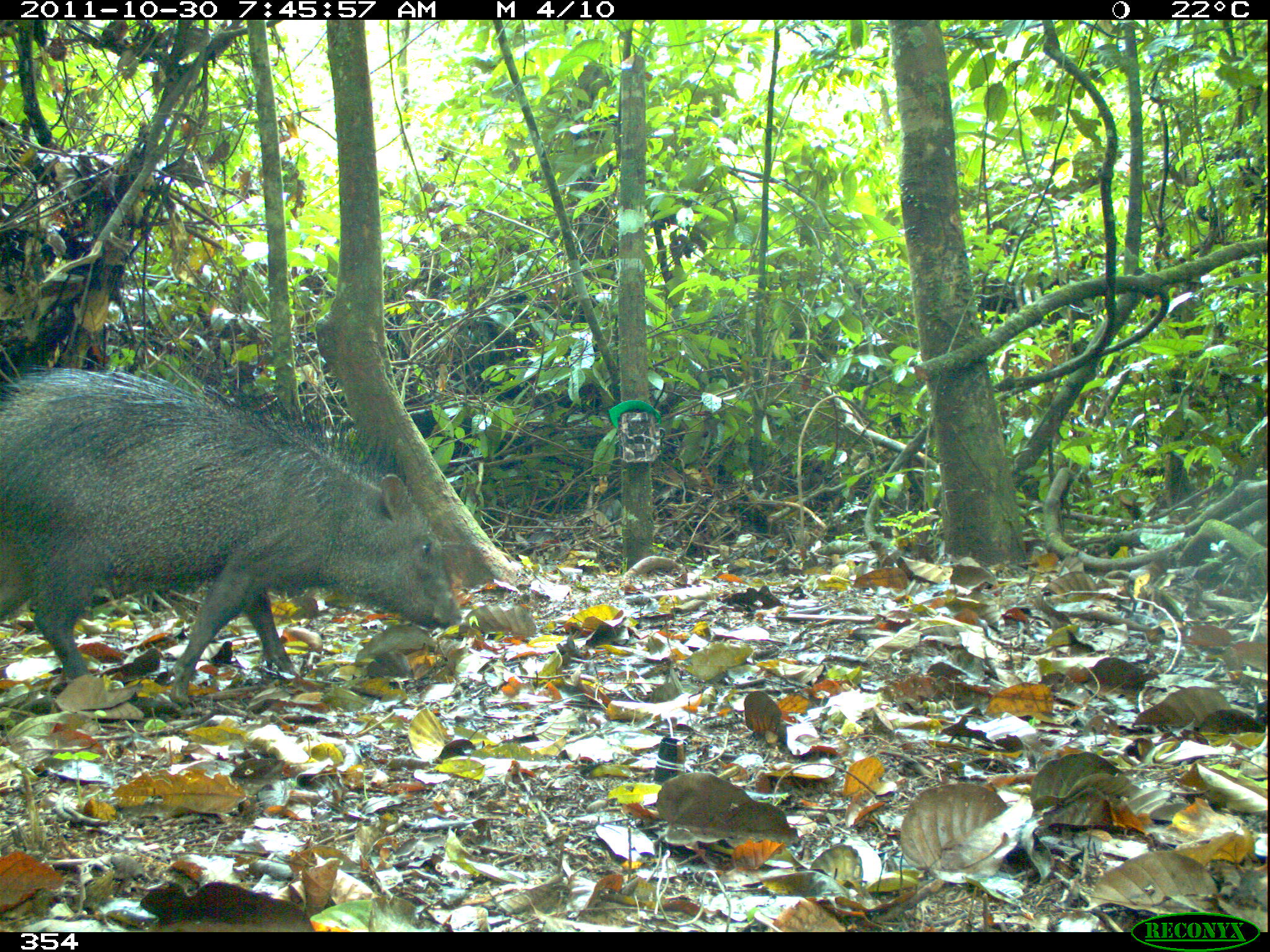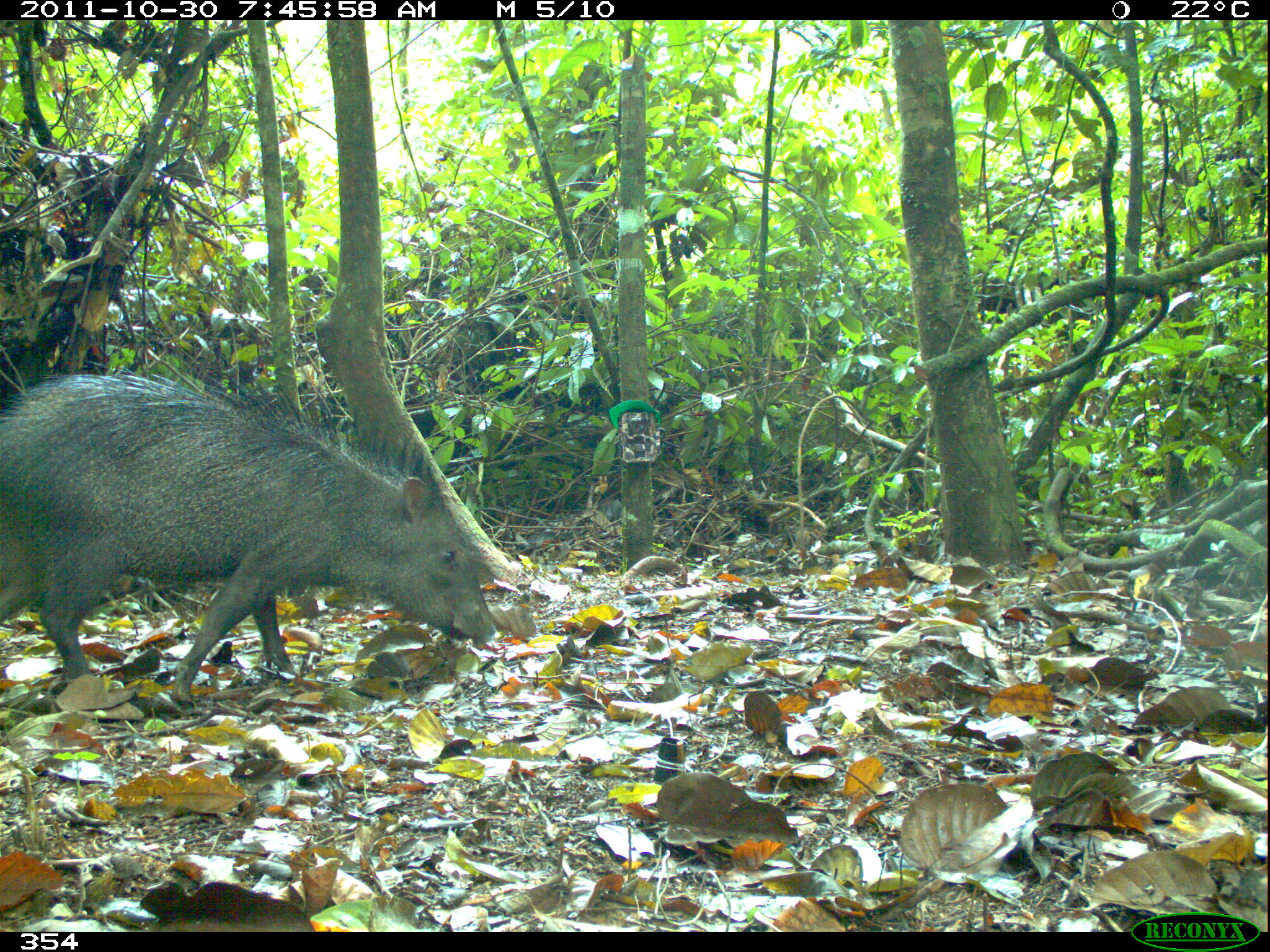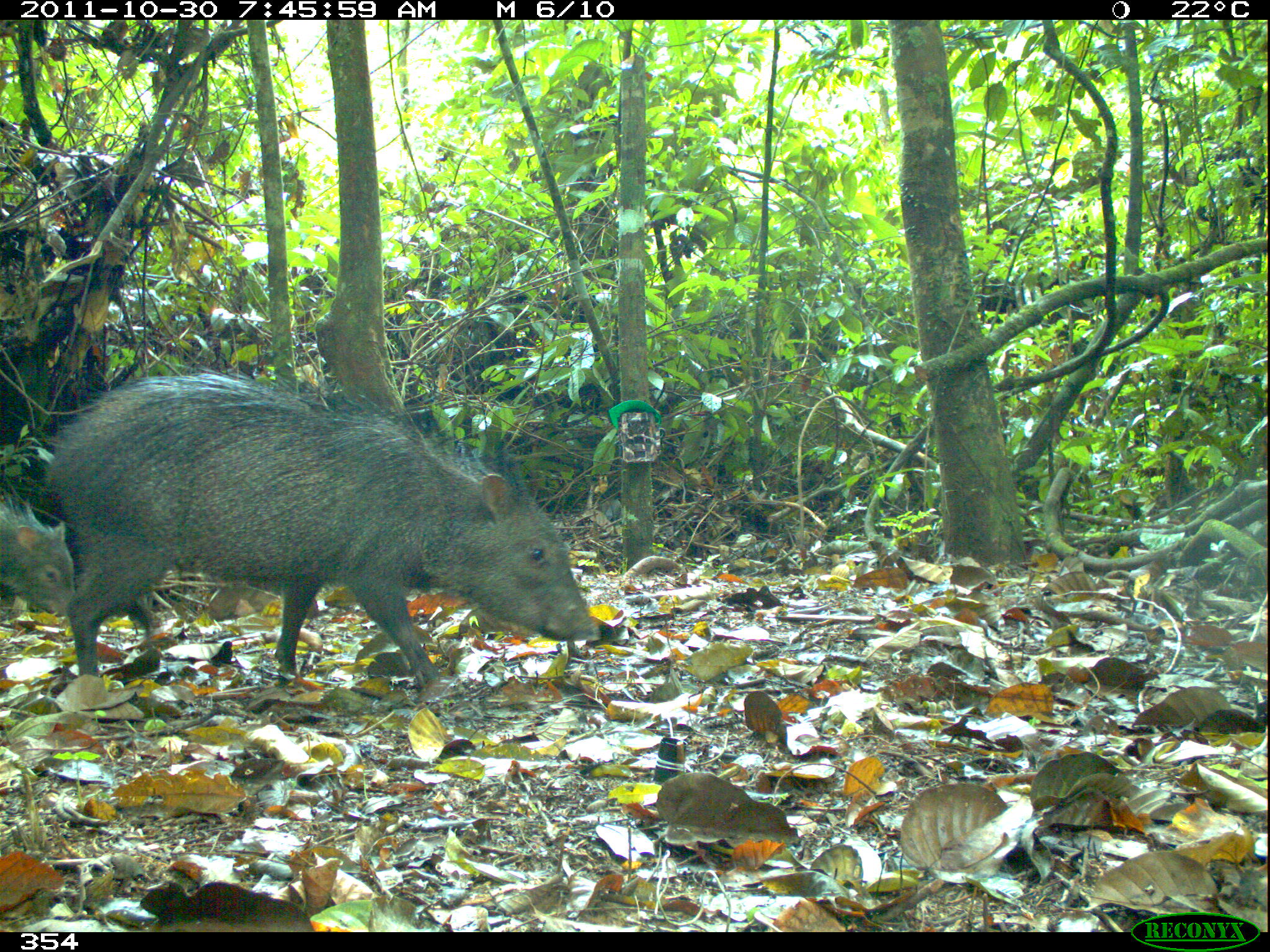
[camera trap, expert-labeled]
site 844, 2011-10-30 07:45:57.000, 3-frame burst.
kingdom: Animalia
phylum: Chordata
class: Mammalia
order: Artiodactyla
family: Tayassuidae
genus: Pecari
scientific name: Pecari tajacu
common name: collared peccary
Pecari tajacu (collared peccary).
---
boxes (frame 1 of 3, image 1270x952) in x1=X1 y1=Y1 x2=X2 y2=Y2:
pecari tajacu: x1=0 y1=365 x2=463 y2=708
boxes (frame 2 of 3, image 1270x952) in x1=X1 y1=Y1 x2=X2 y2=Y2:
pecari tajacu: x1=0 y1=364 x2=495 y2=703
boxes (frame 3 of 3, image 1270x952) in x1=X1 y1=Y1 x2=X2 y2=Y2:
pecari tajacu: x1=45 y1=368 x2=602 y2=690; x1=0 y1=492 x2=75 y2=617